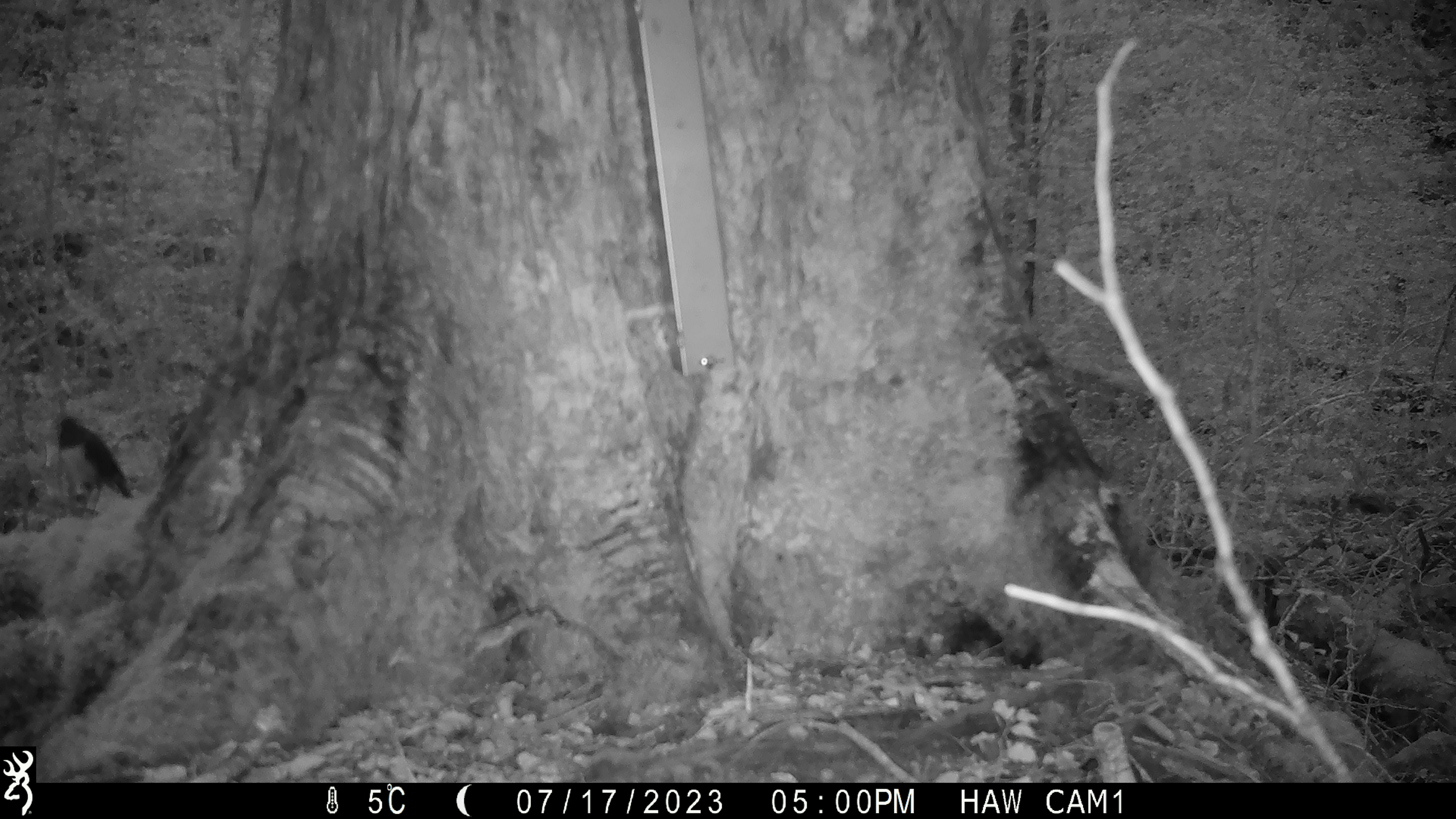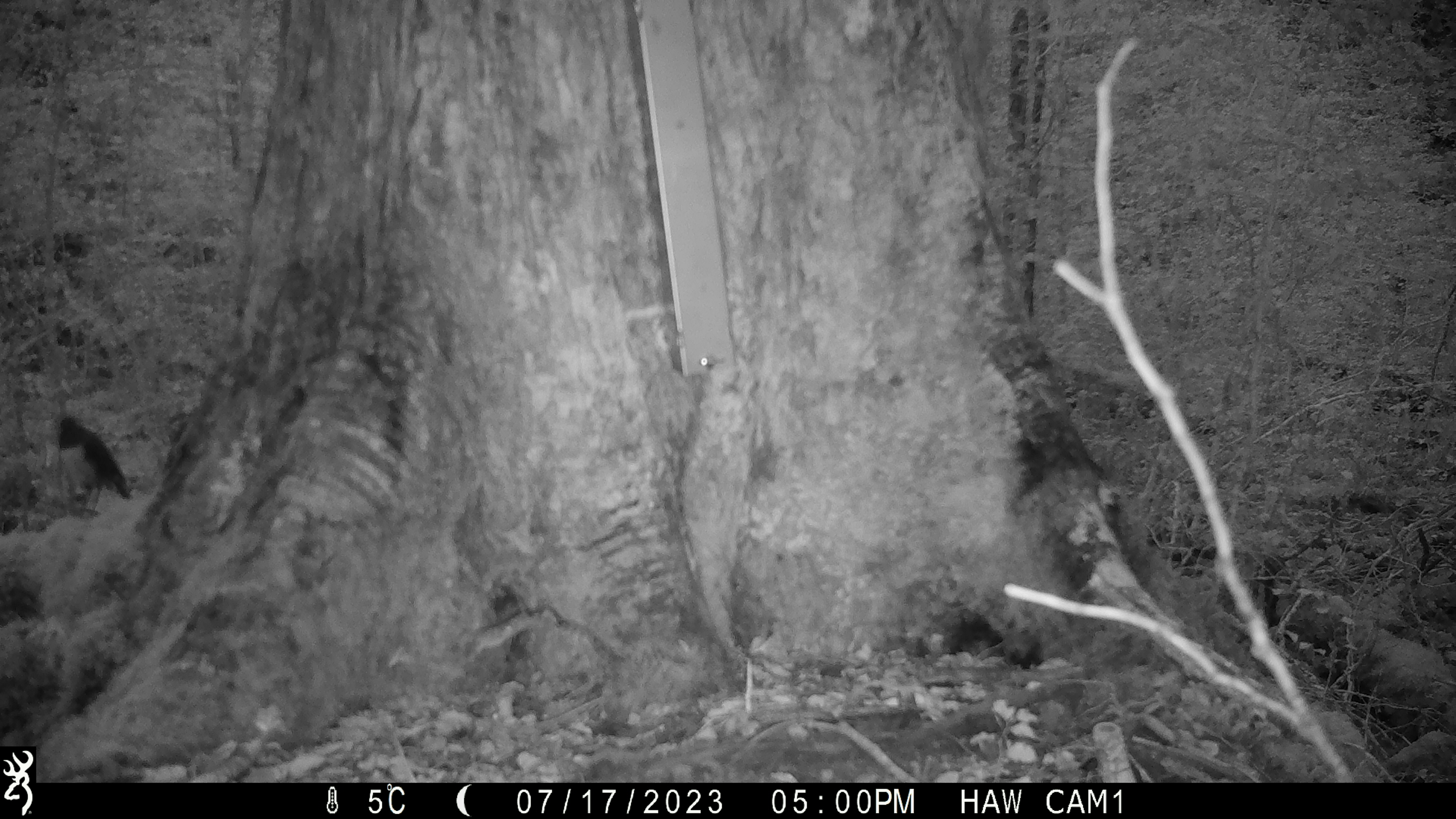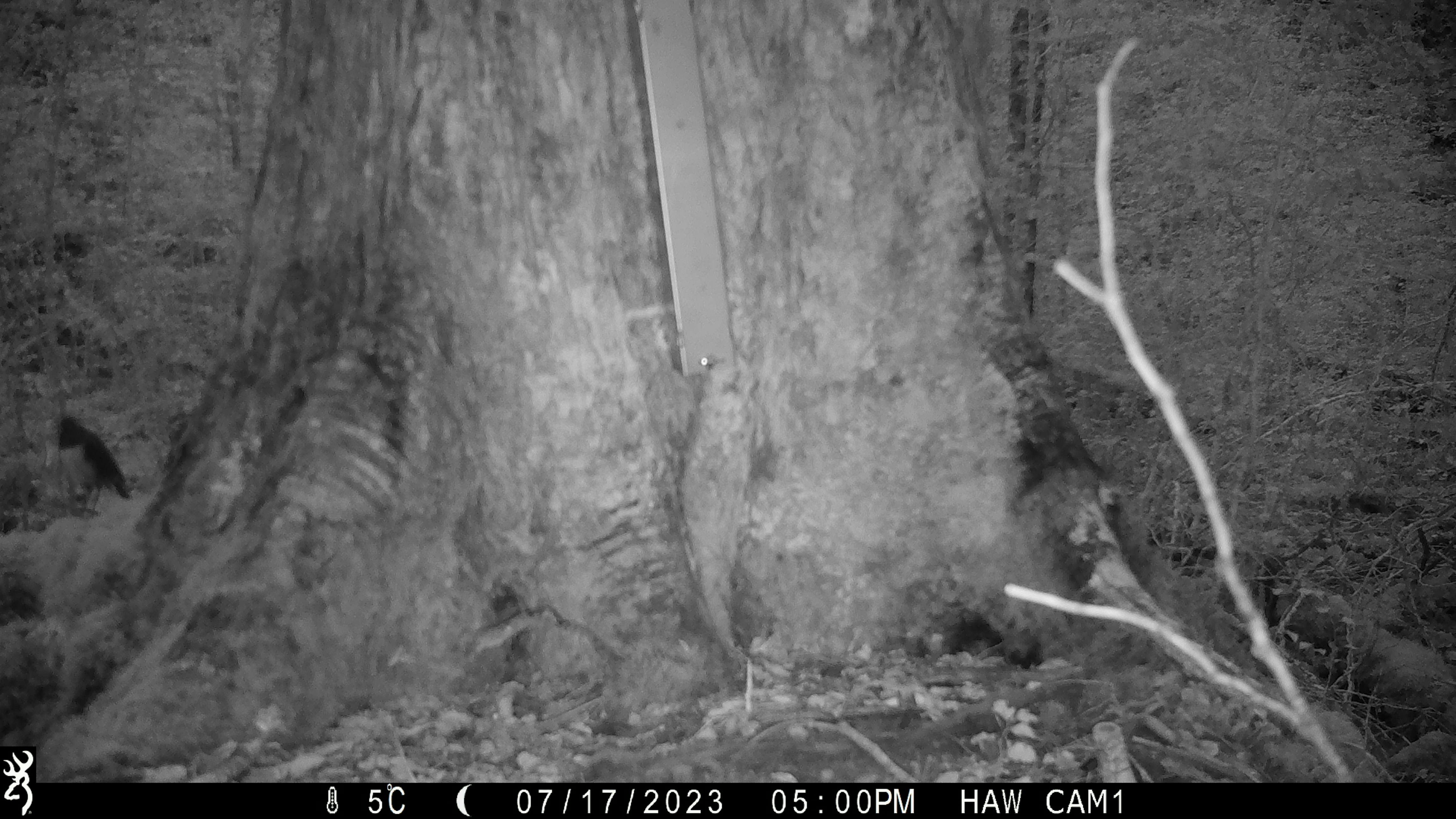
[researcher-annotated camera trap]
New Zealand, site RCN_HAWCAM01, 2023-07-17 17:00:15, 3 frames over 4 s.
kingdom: Animalia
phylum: Chordata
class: Aves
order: Passeriformes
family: Petroicidae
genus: Petroica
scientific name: Petroica australis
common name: new zealand robin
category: robin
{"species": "robin (new zealand robin) (Petroica australis)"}